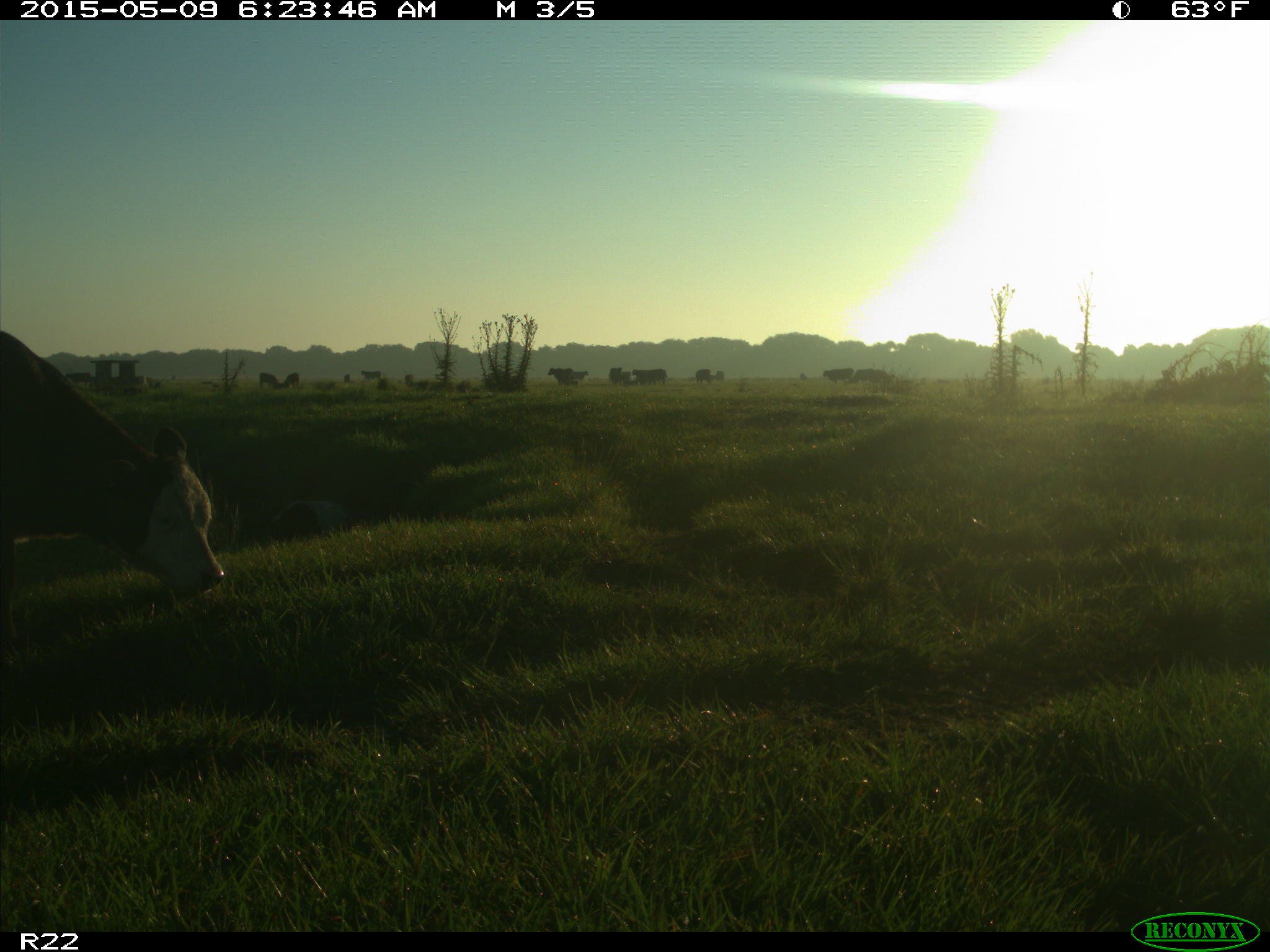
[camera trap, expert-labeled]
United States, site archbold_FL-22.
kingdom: Animalia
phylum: Chordata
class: Mammalia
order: Artiodactyla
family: Bovidae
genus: Bos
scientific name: Bos taurus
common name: domestic cow